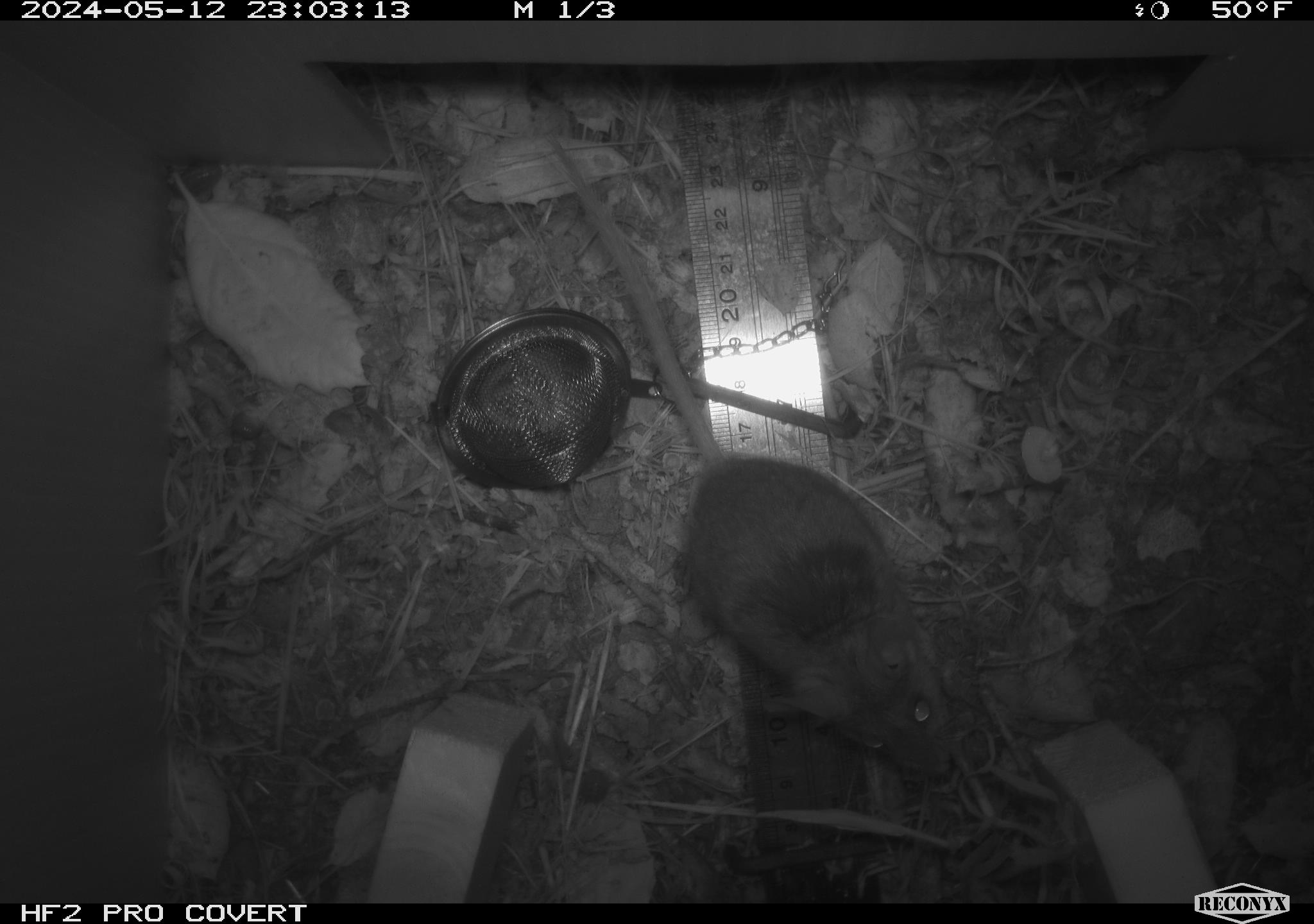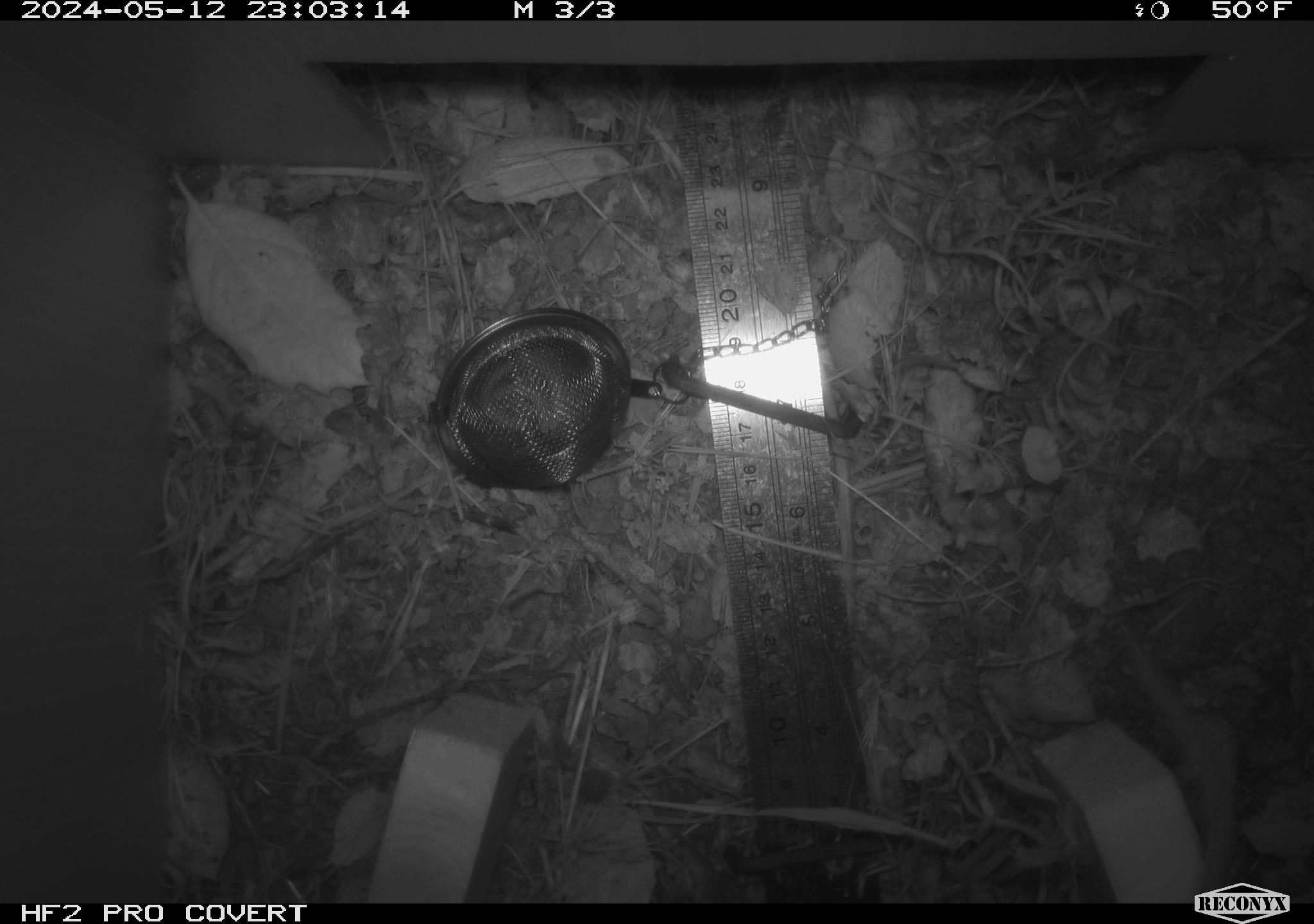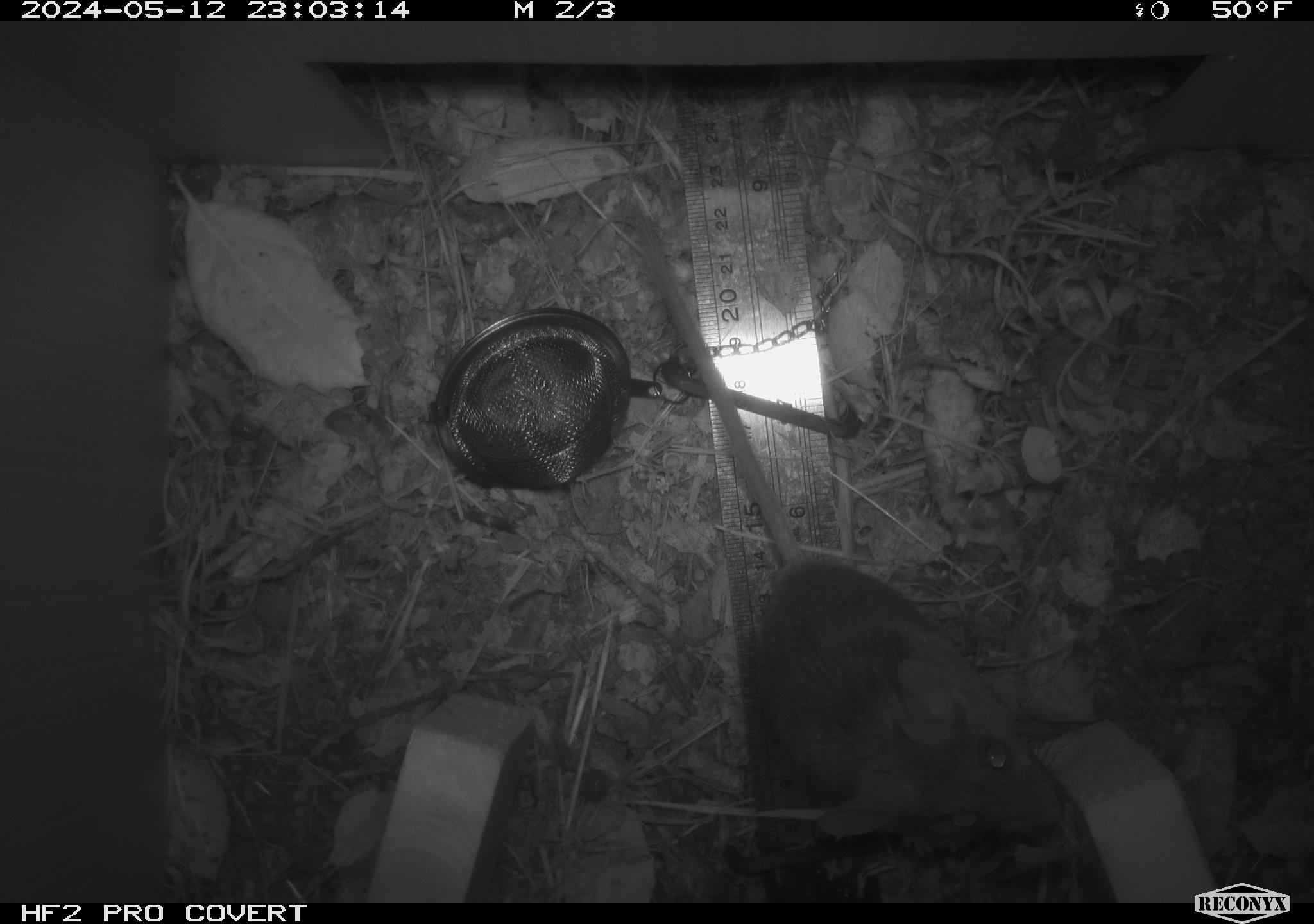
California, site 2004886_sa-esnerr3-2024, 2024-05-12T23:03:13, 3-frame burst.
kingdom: Animalia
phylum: Chordata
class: Mammalia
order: Rodentia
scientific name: Rodentia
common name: rodent